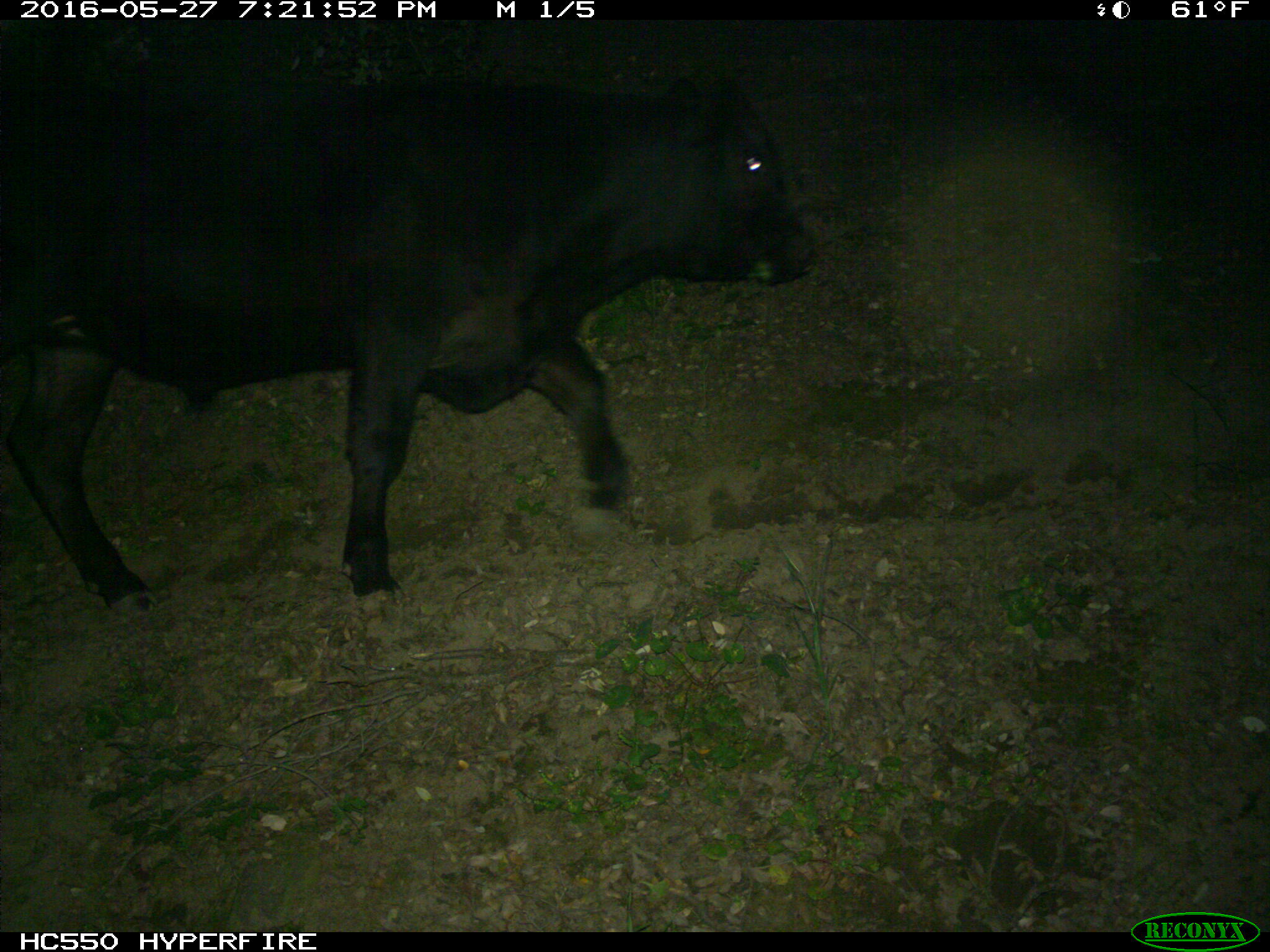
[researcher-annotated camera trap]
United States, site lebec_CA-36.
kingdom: Animalia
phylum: Chordata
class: Mammalia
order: Artiodactyla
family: Bovidae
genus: Bos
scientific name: Bos taurus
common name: domestic cow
Bos taurus (domestic cow).